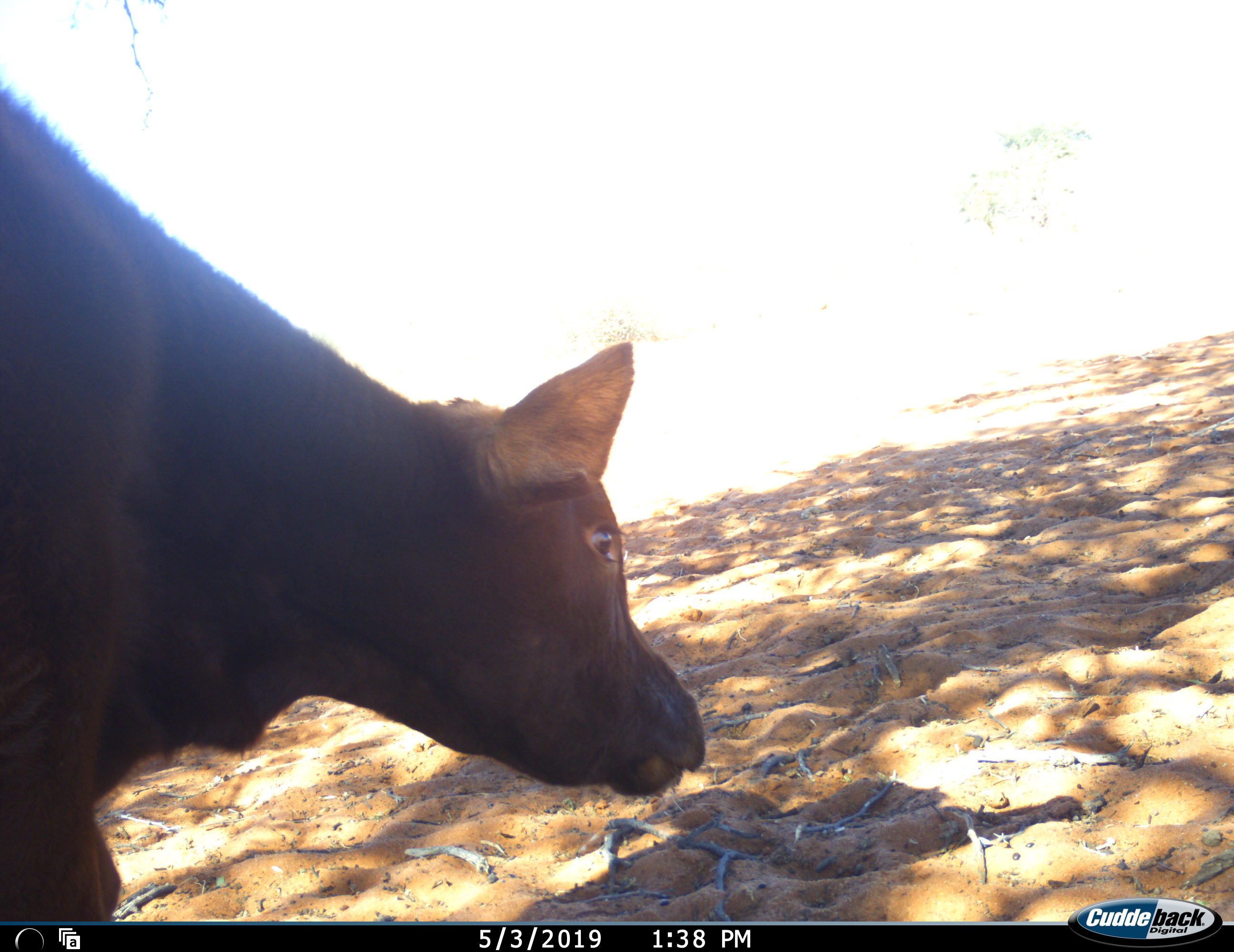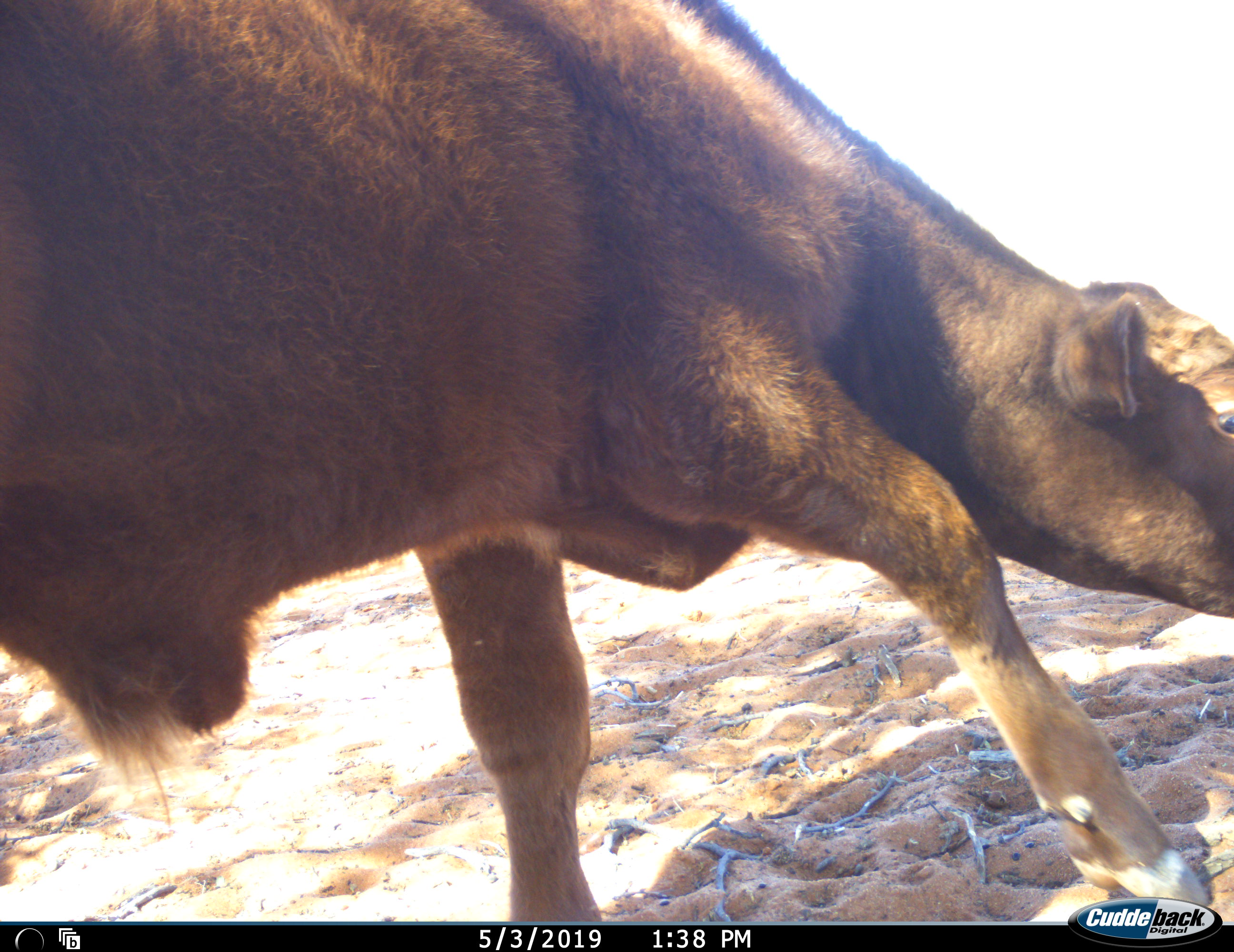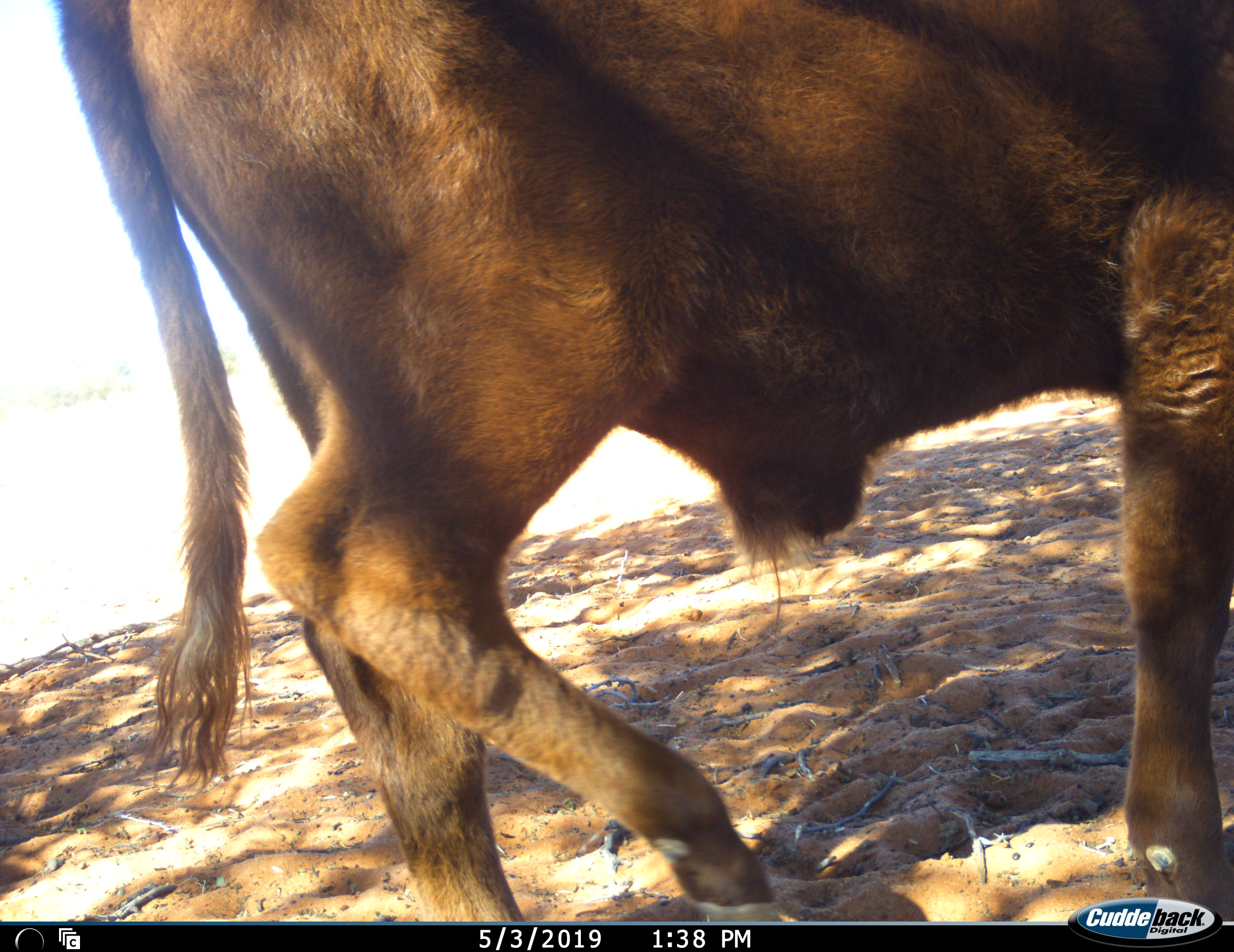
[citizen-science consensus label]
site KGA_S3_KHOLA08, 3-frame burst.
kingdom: Animalia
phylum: Chordata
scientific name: Vertebrata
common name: domestic animal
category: domesticanimal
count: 1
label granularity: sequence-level